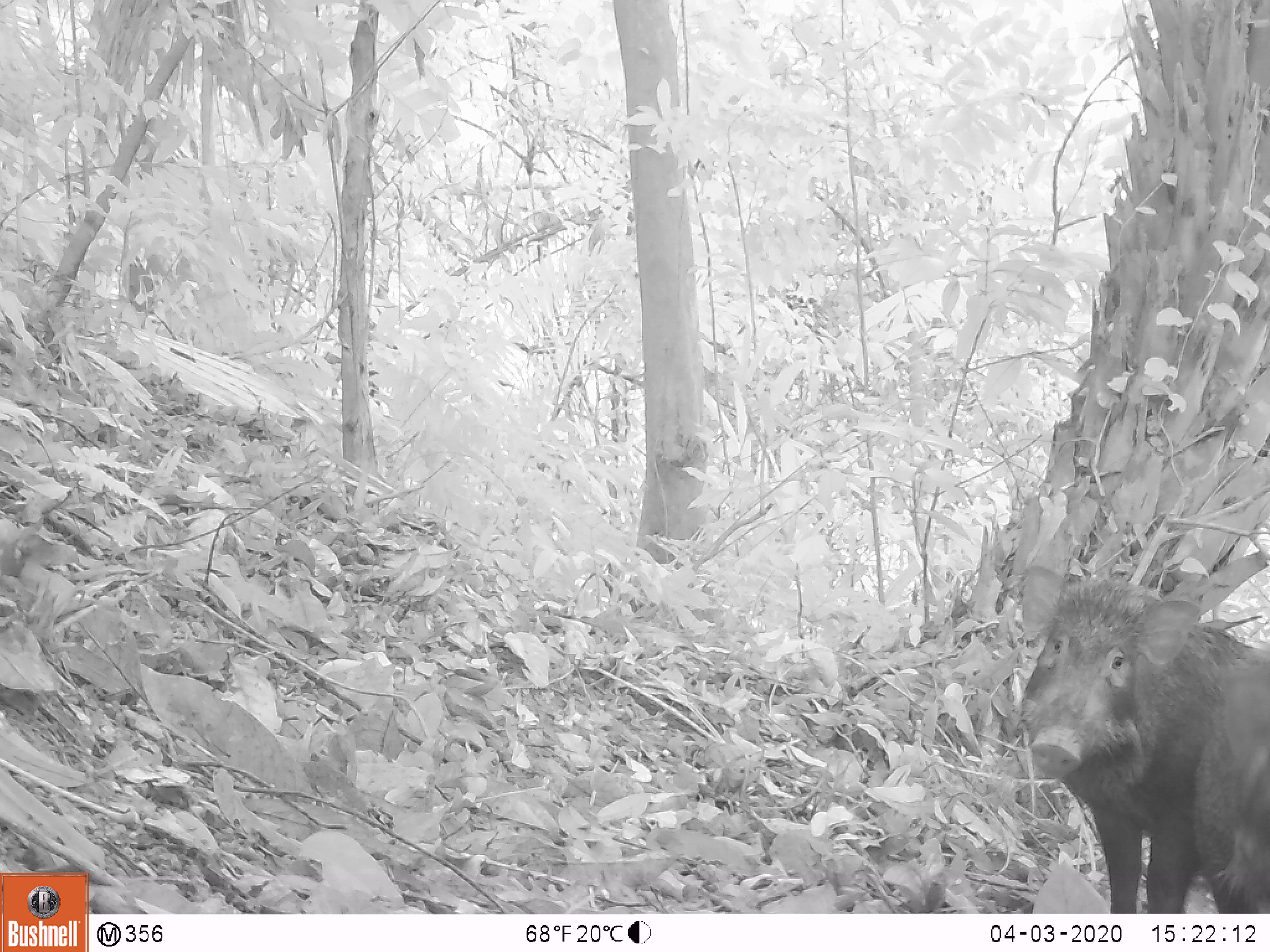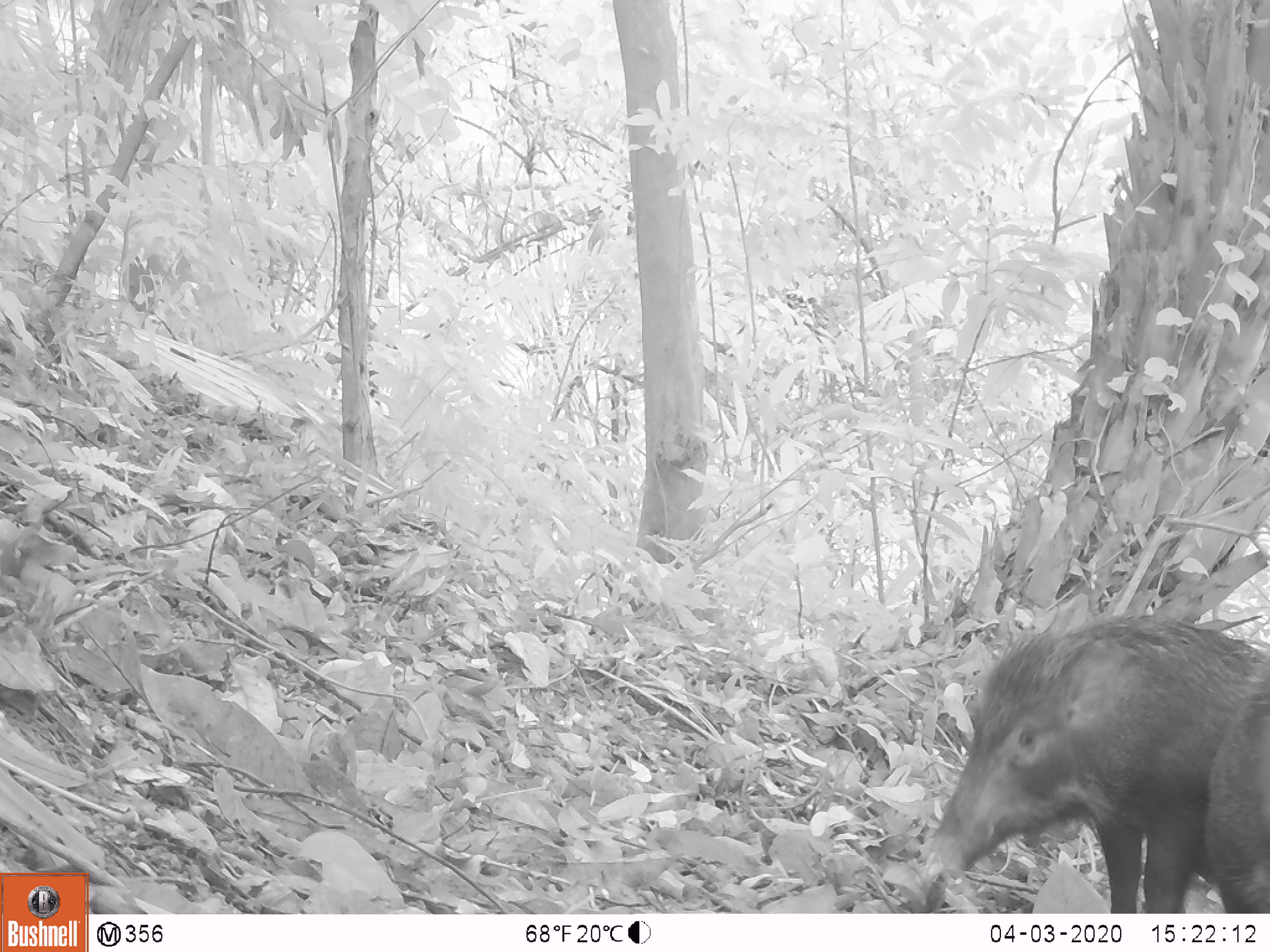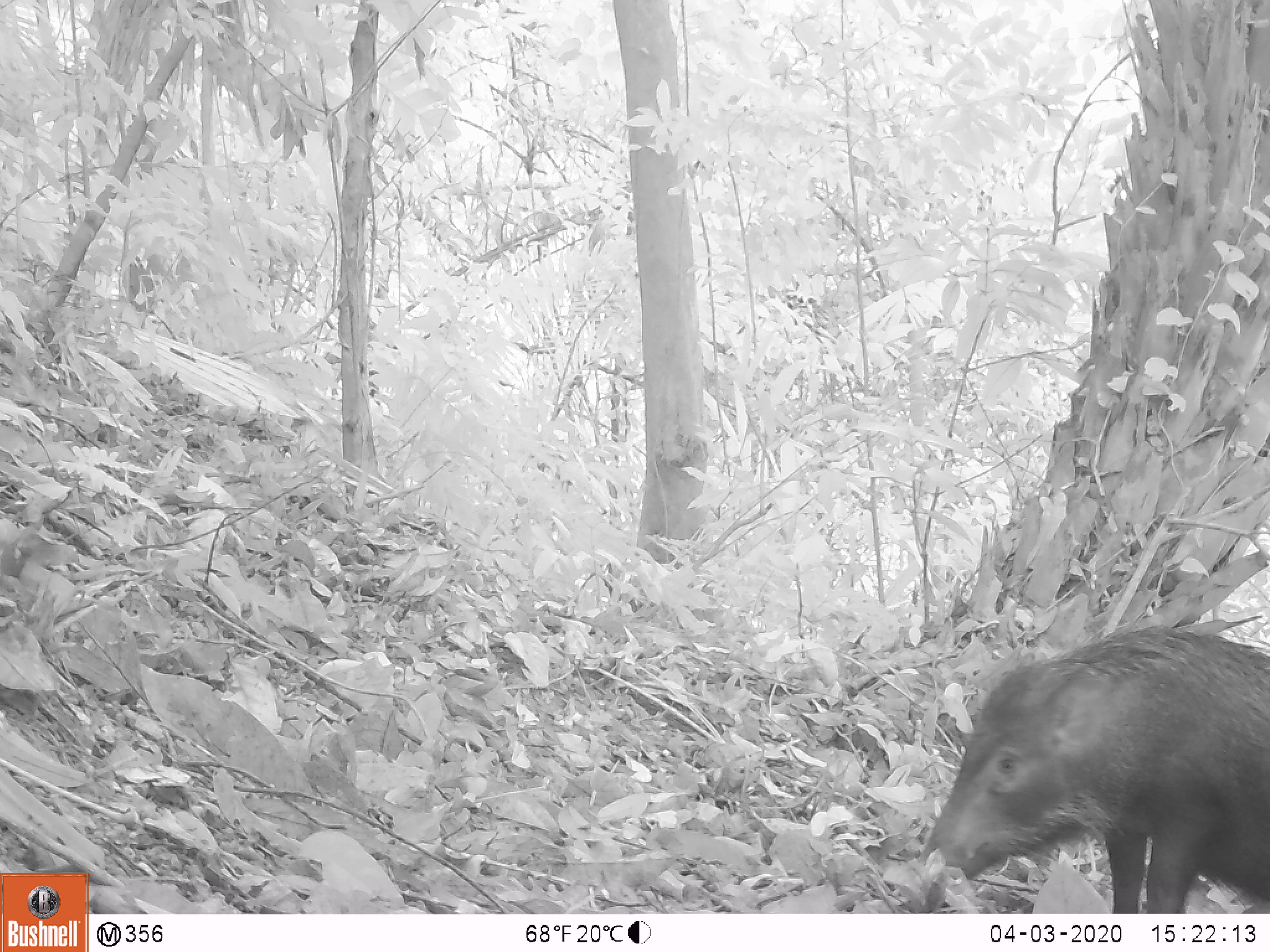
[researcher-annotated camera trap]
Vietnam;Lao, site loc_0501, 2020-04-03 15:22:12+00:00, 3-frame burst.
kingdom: Animalia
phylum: Chordata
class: Mammalia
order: Artiodactyla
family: Suidae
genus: Sus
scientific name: Sus scrofa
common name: eurasian wild pig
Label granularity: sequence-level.